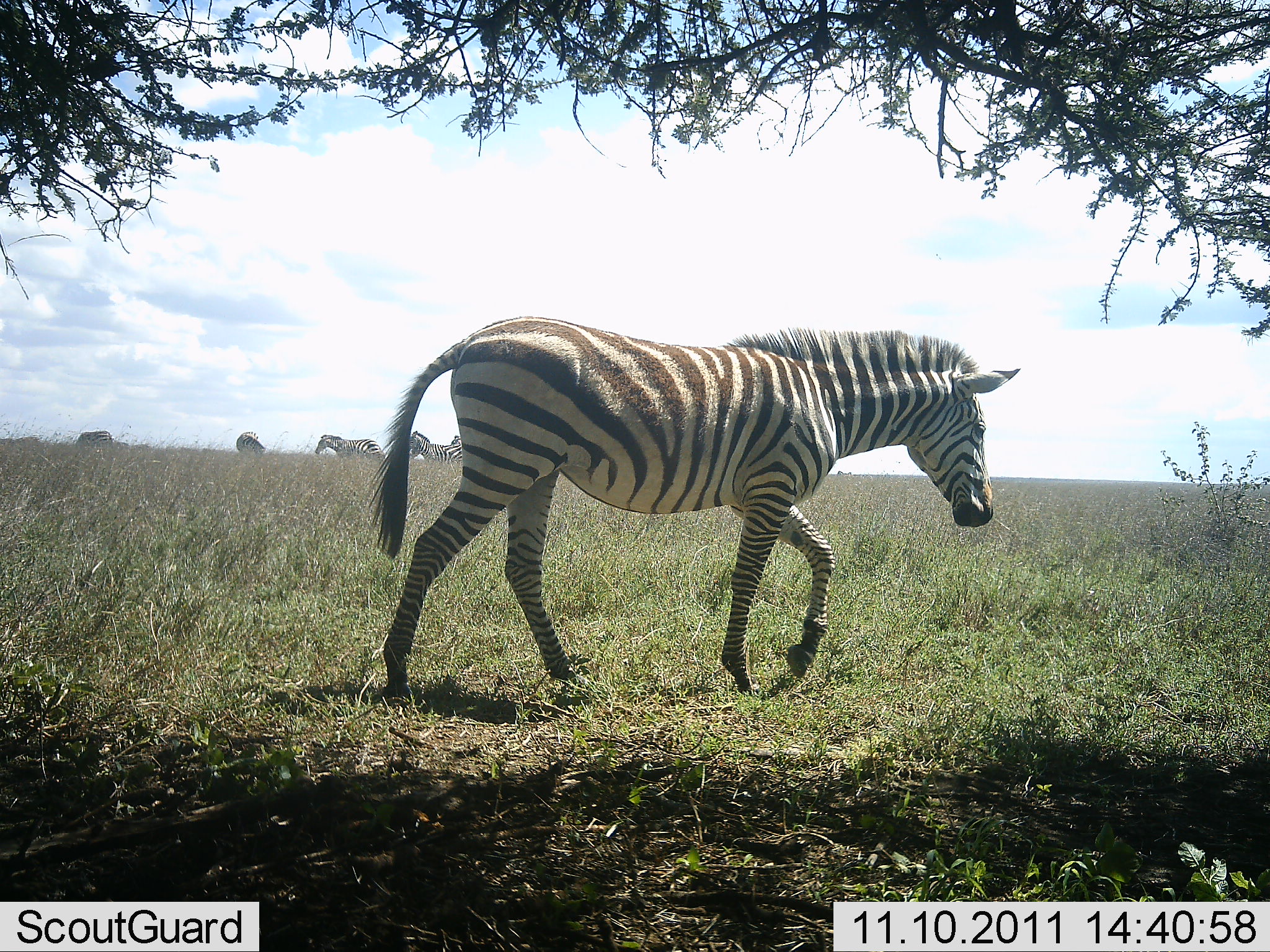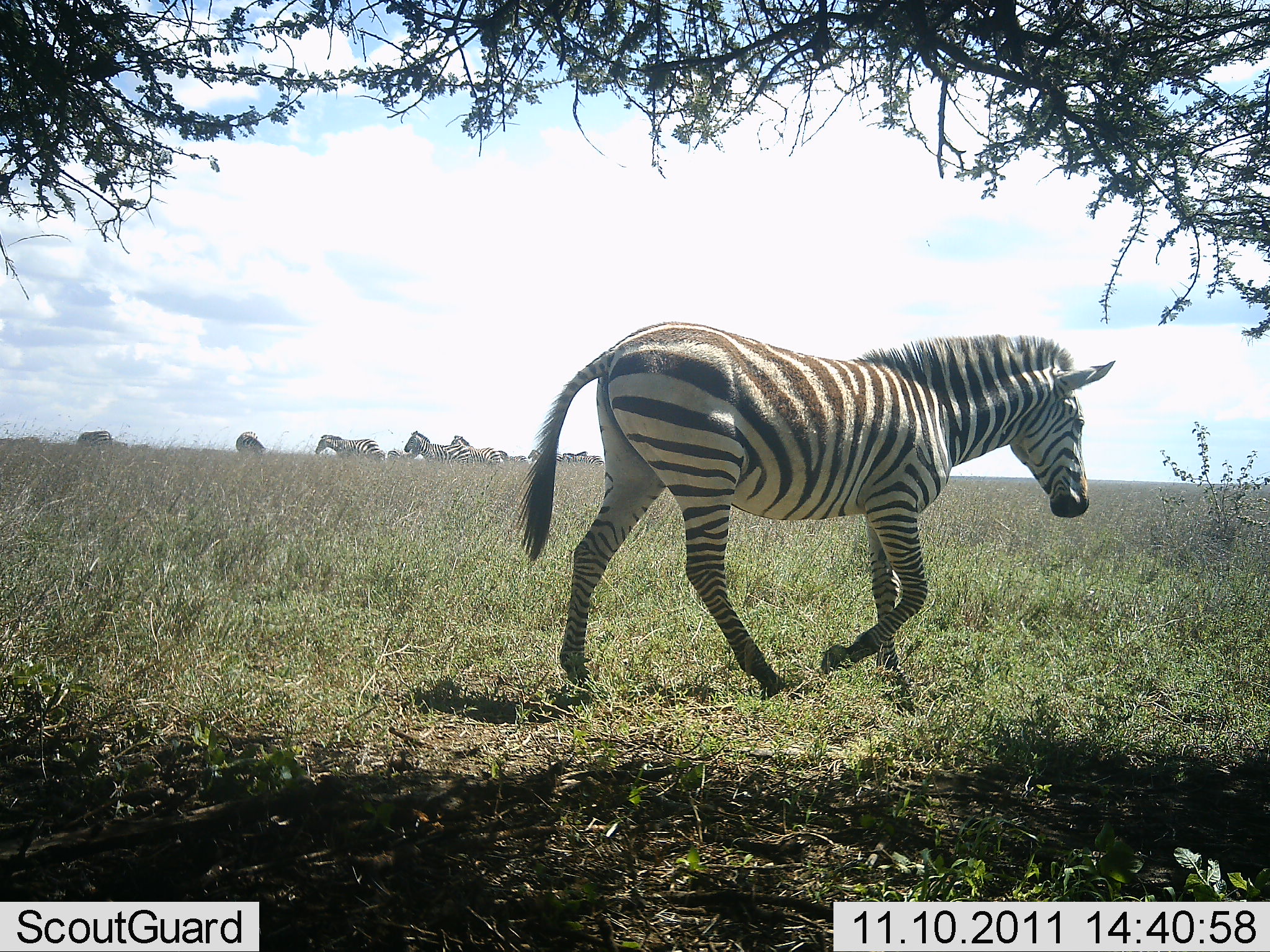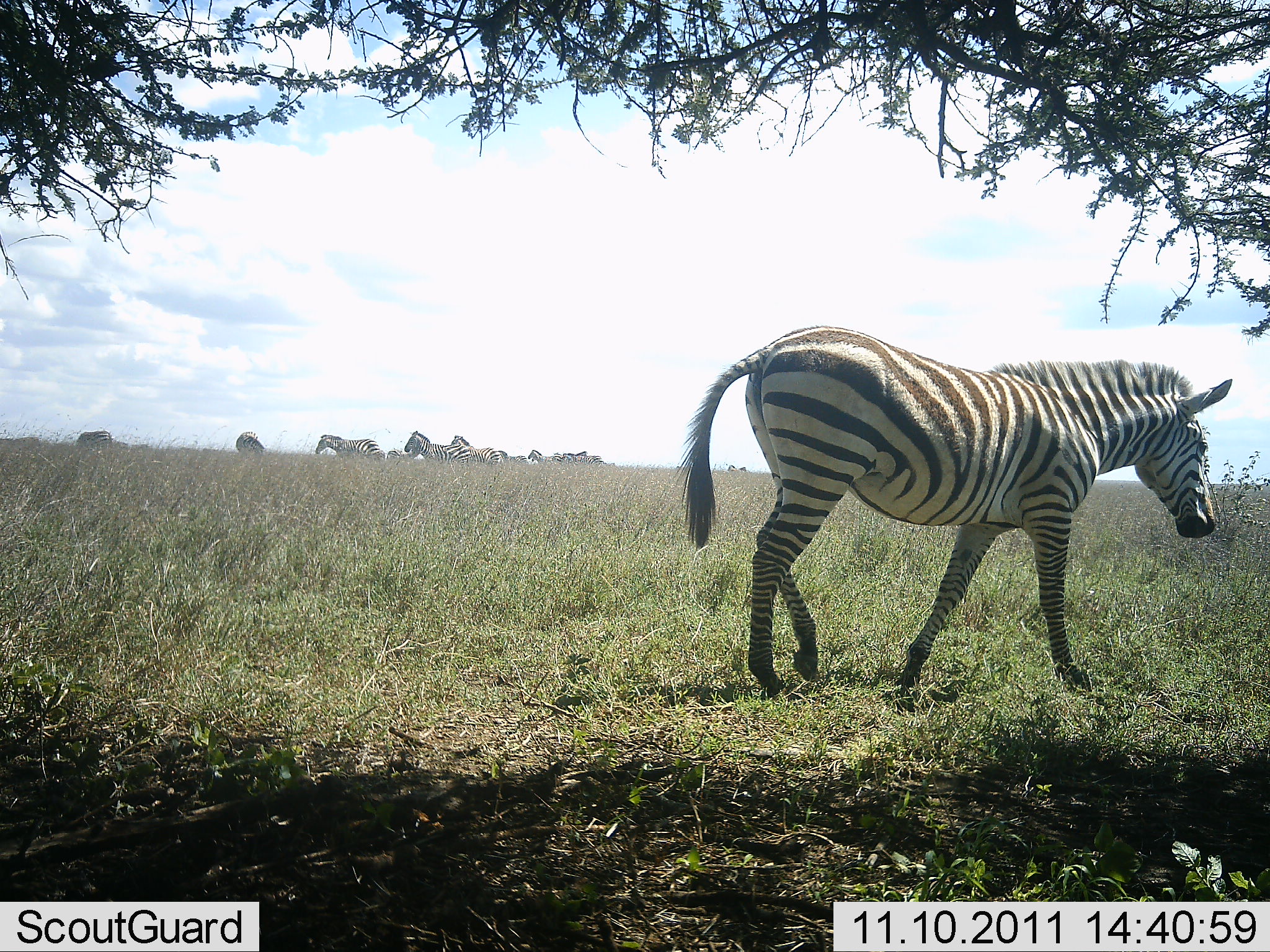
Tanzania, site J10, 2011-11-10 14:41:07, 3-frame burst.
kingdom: Animalia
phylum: Chordata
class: Mammalia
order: Perissodactyla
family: Equidae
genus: Equus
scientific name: Equus quagga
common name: plains zebra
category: zebra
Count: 11-50.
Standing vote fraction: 50%.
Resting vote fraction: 0%.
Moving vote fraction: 100%.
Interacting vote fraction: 0%.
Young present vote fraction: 0%.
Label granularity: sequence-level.